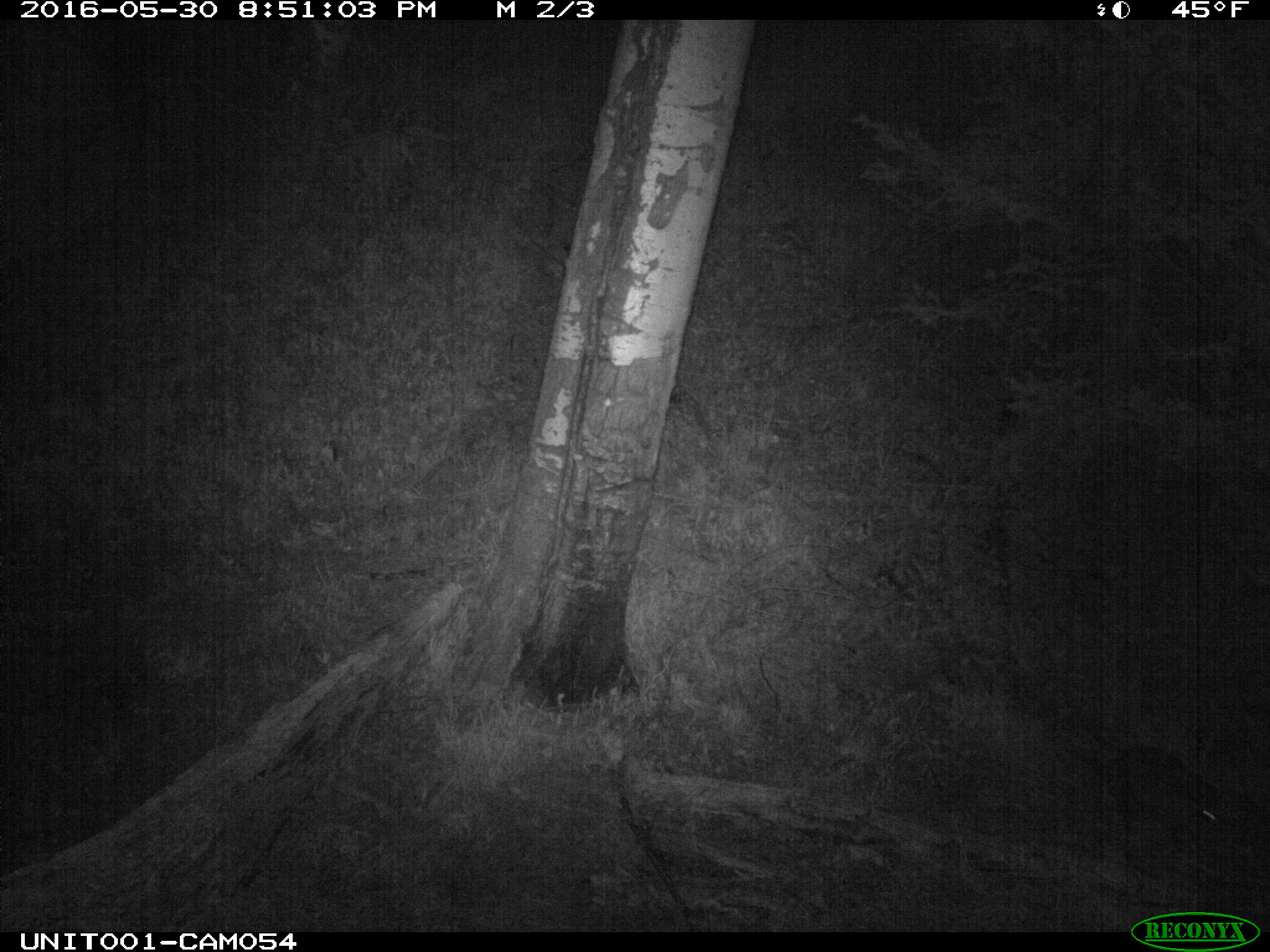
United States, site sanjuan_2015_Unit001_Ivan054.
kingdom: Animalia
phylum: Chordata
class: Mammalia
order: Lagomorpha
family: Leporidae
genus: Lepus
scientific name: Lepus americanus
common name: snowshoe hare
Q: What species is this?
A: Lepus americanus (snowshoe hare).